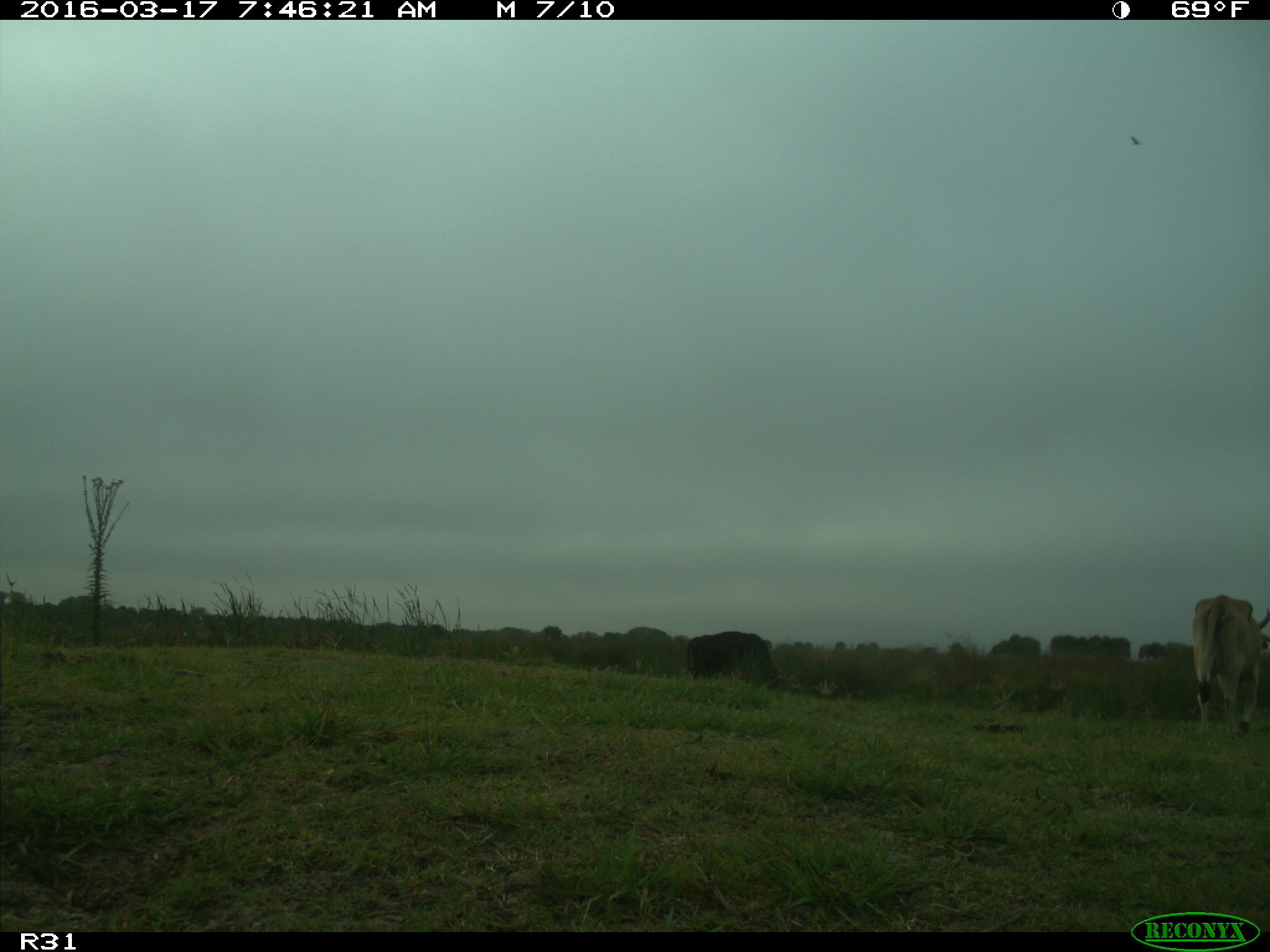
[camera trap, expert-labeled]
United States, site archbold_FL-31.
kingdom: Animalia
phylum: Chordata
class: Mammalia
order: Artiodactyla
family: Bovidae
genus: Bos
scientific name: Bos taurus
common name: domestic cow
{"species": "Bos taurus (domestic cow)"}